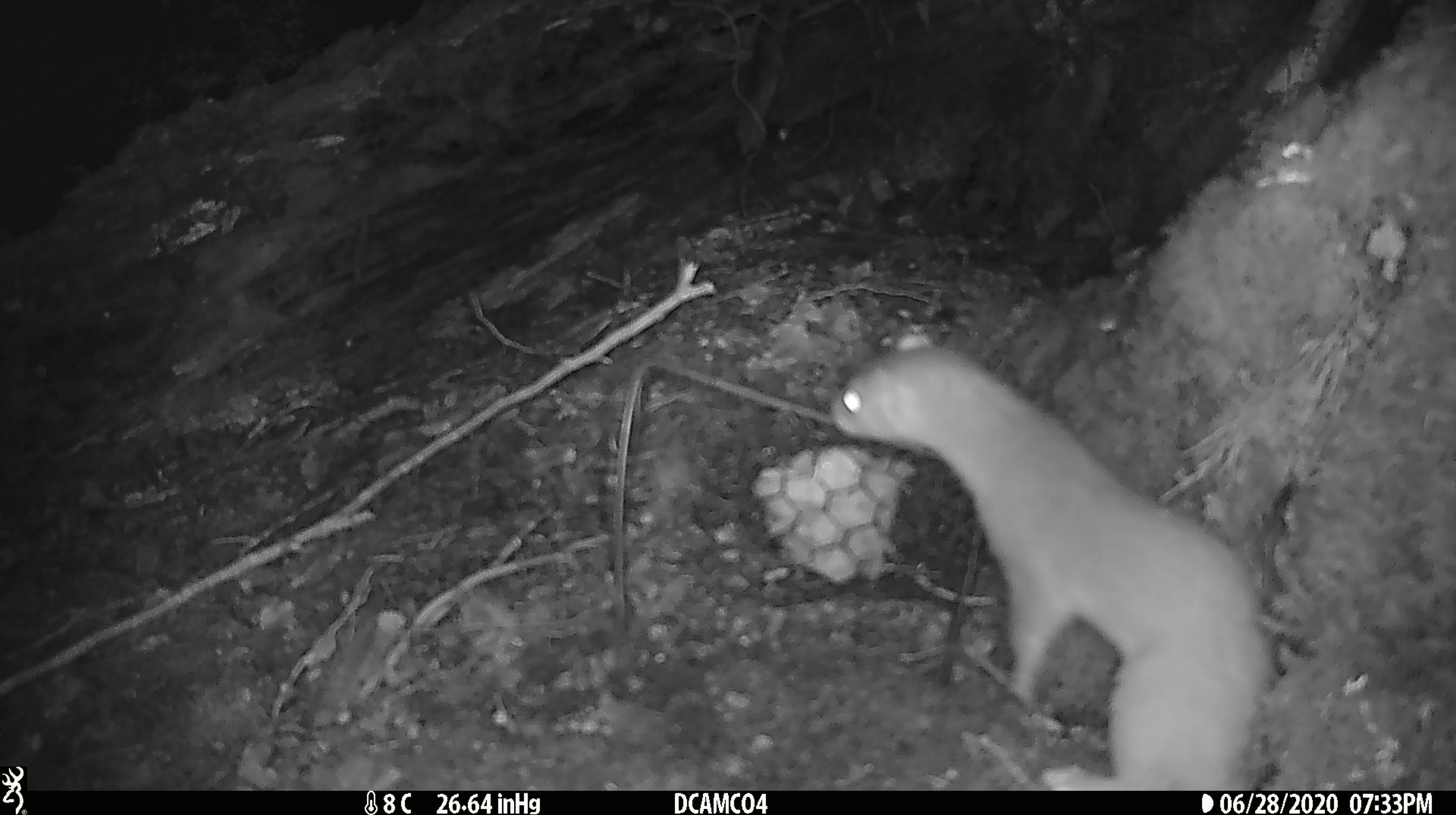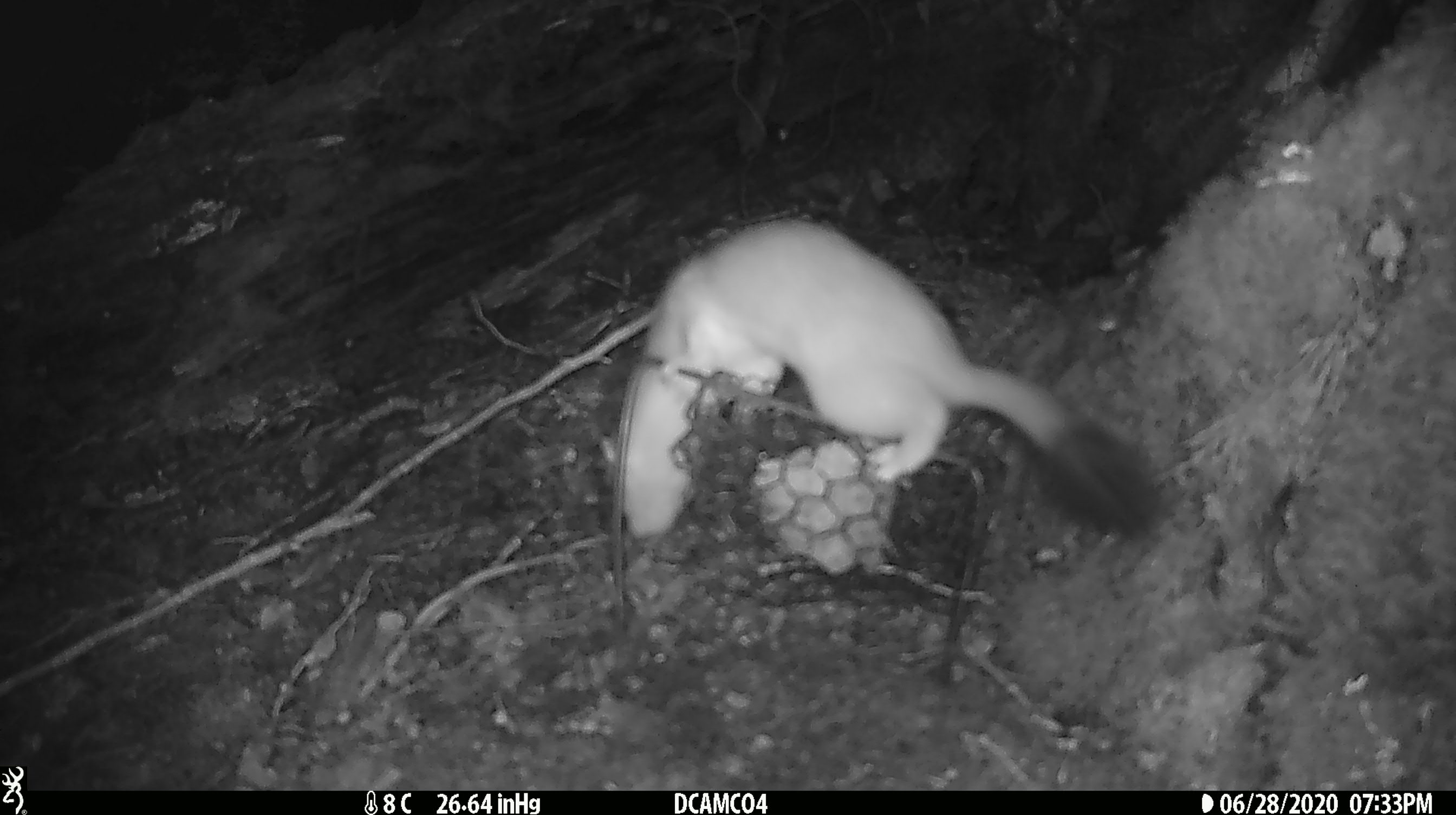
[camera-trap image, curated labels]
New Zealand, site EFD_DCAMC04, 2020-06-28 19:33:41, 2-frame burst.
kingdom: Animalia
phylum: Chordata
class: Mammalia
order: Carnivora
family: Mustelidae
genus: Mustela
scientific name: Mustela erminea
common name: stoat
Stoat (Mustela erminea).